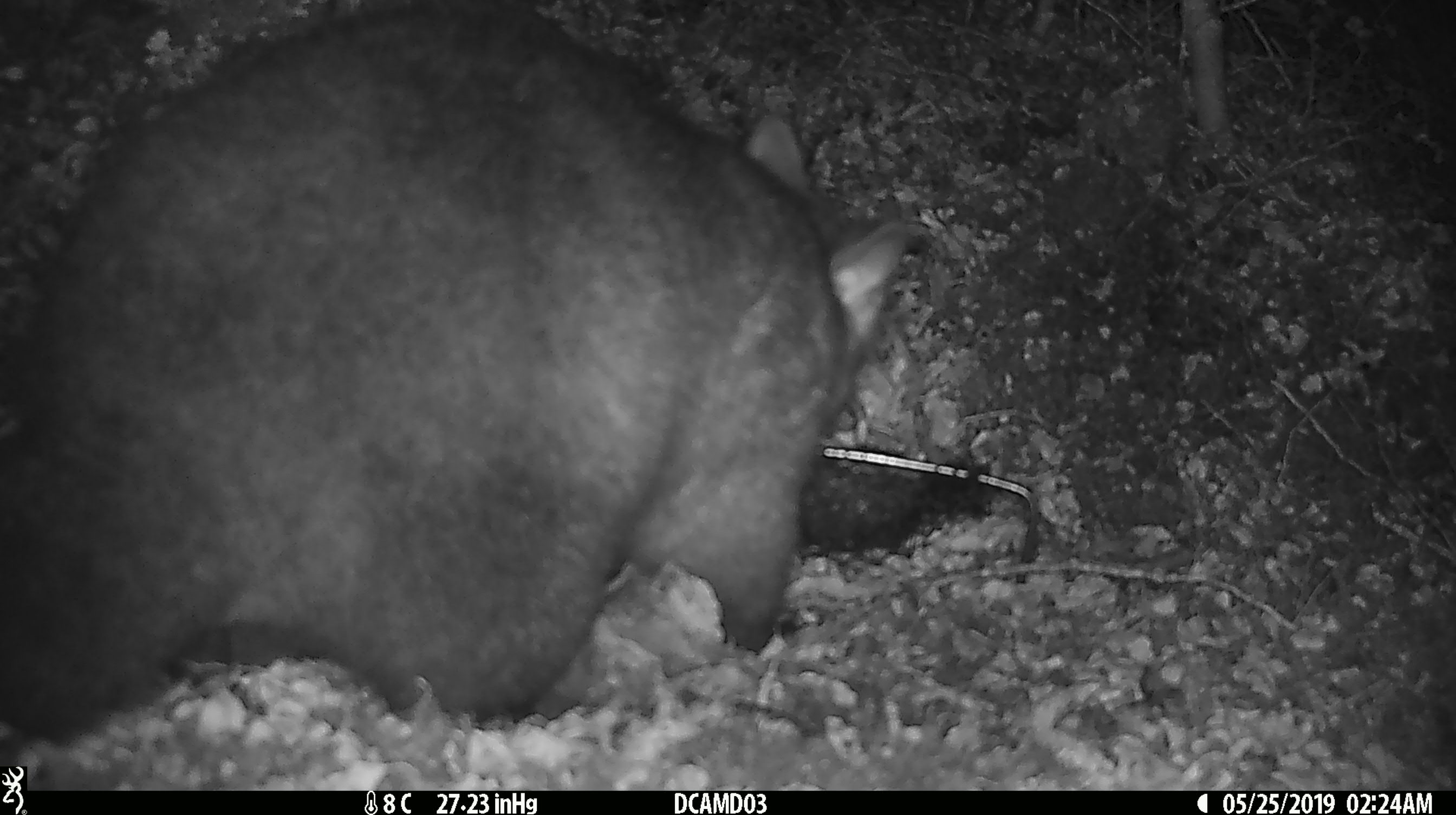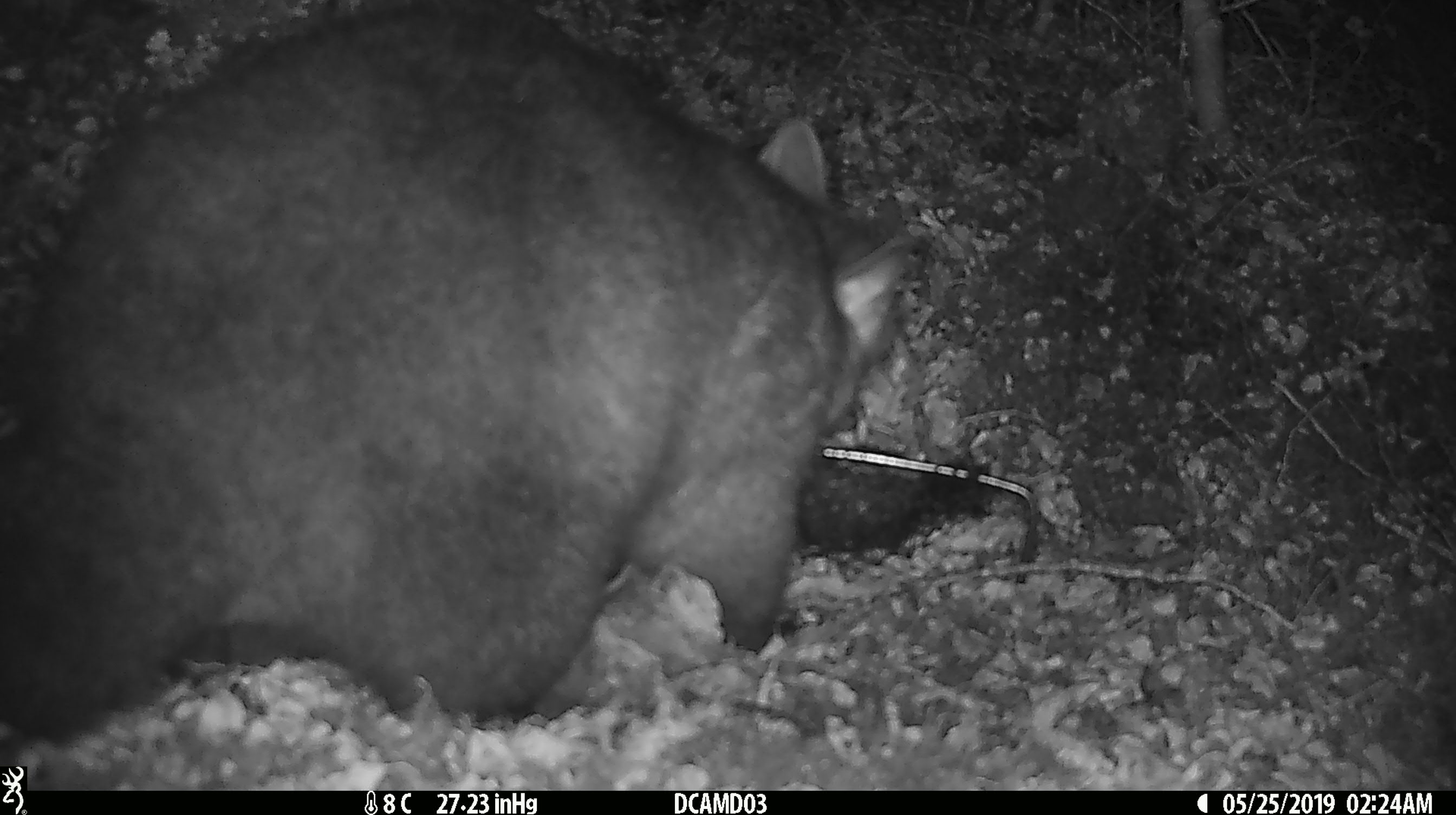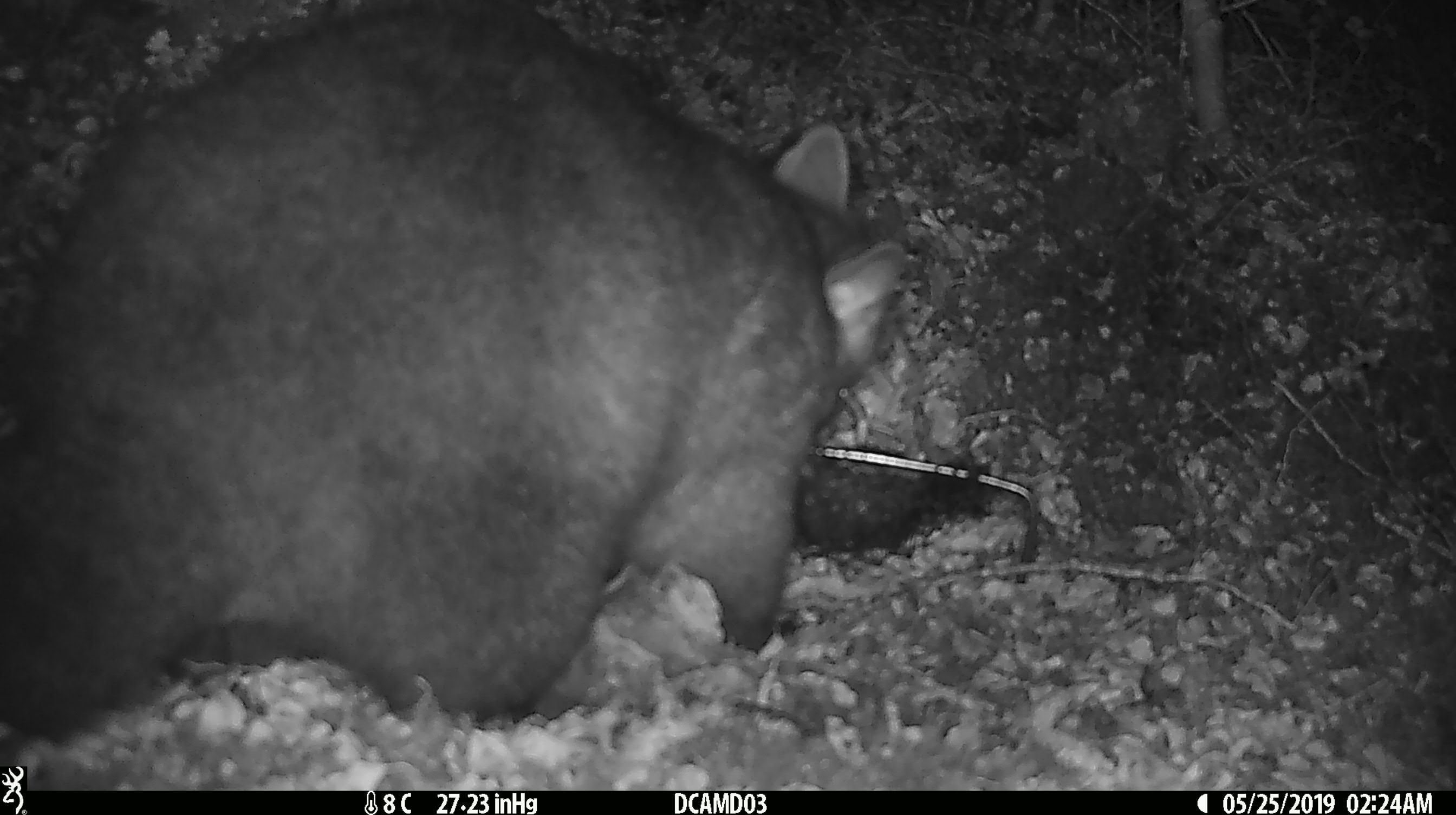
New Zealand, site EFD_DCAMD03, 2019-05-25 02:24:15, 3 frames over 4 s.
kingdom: Animalia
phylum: Chordata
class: Mammalia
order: Diprotodontia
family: Phalangeridae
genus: Trichosurus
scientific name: Trichosurus vulpecula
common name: common brushtail possum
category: possum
Possum (common brushtail possum) (Trichosurus vulpecula).